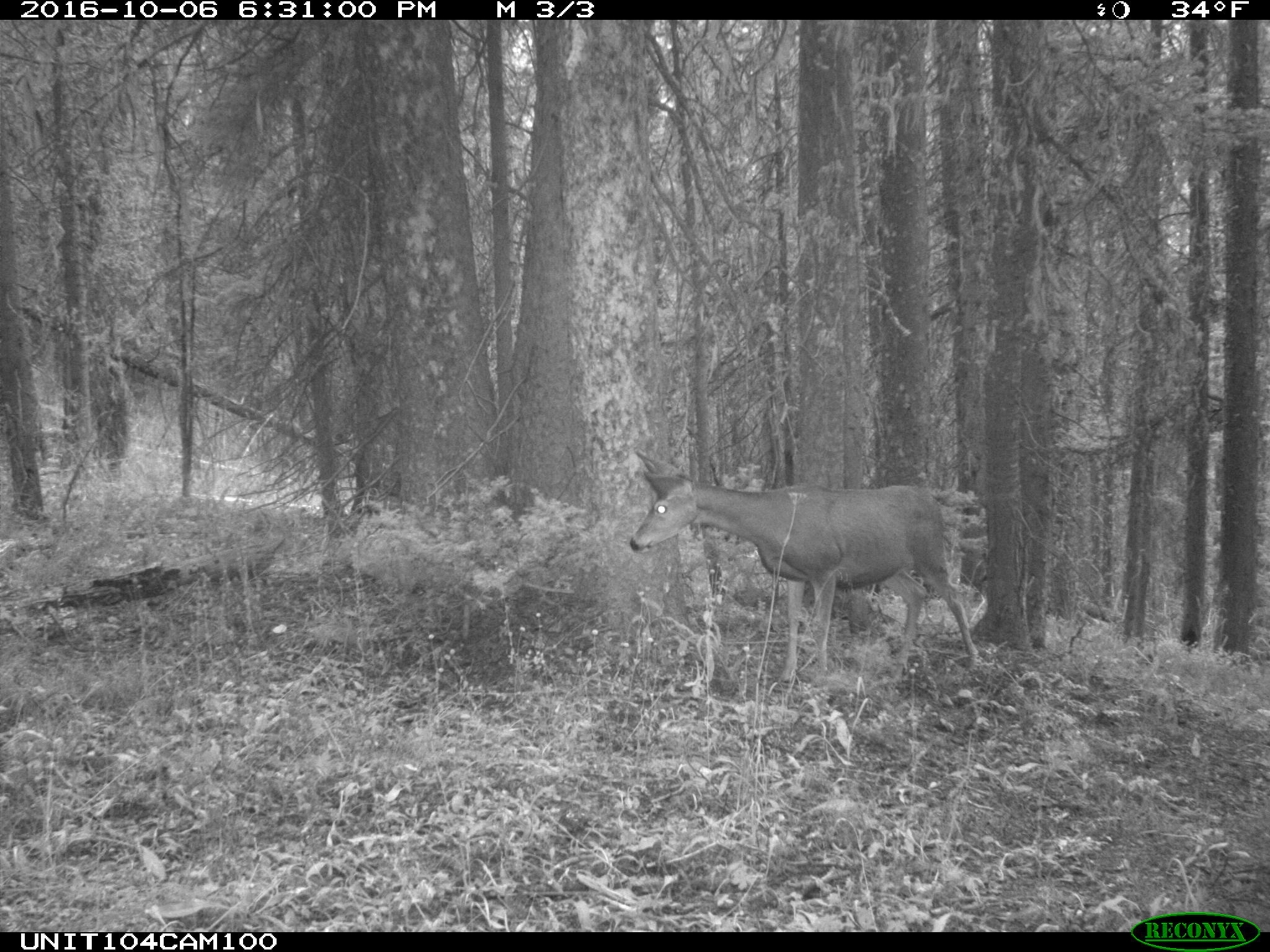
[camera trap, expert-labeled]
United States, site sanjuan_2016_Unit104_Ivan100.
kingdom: Animalia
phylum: Chordata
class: Mammalia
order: Artiodactyla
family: Cervidae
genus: Odocoileus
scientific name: Odocoileus hemionus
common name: mule deer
Odocoileus hemionus (mule deer).